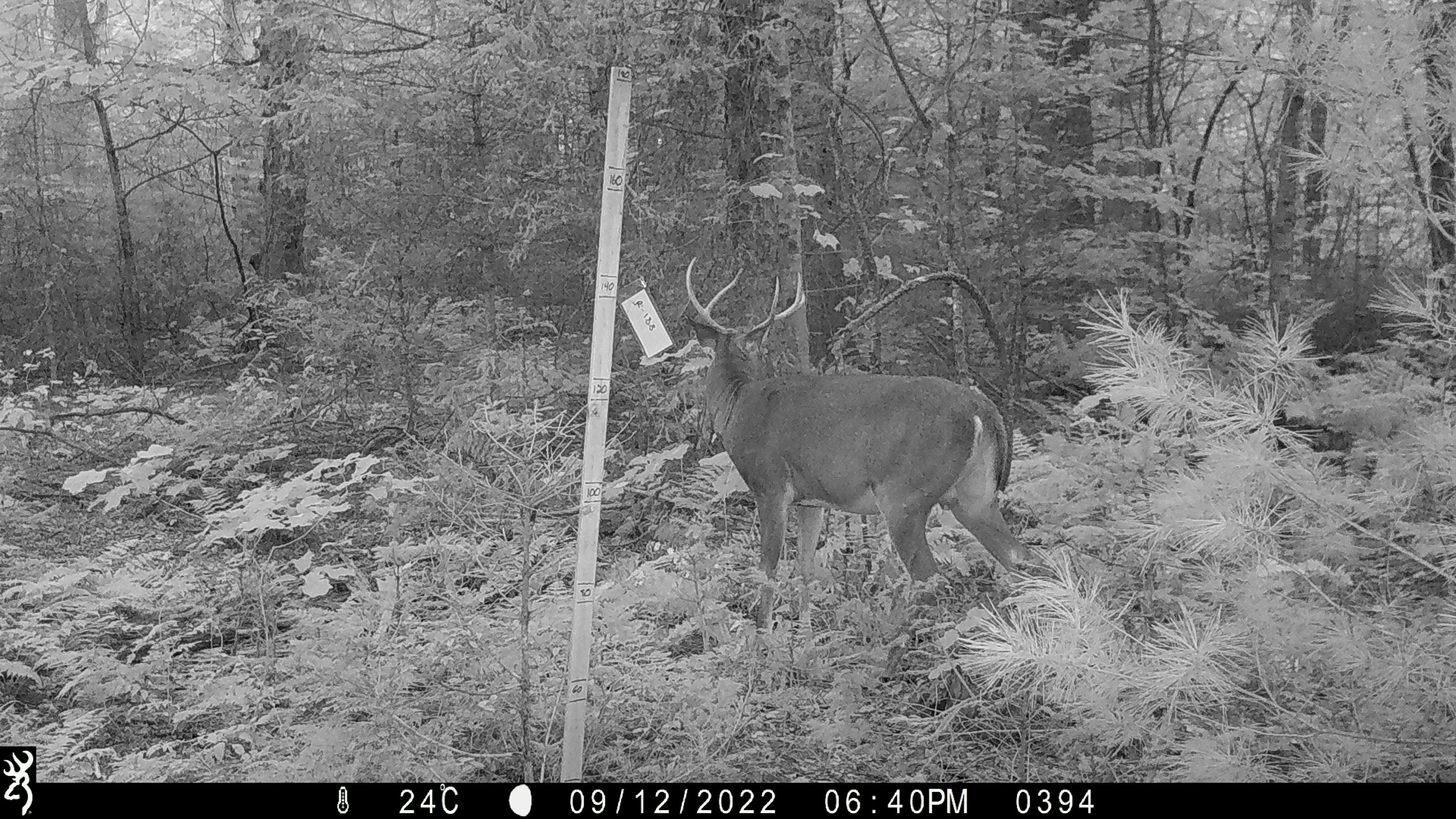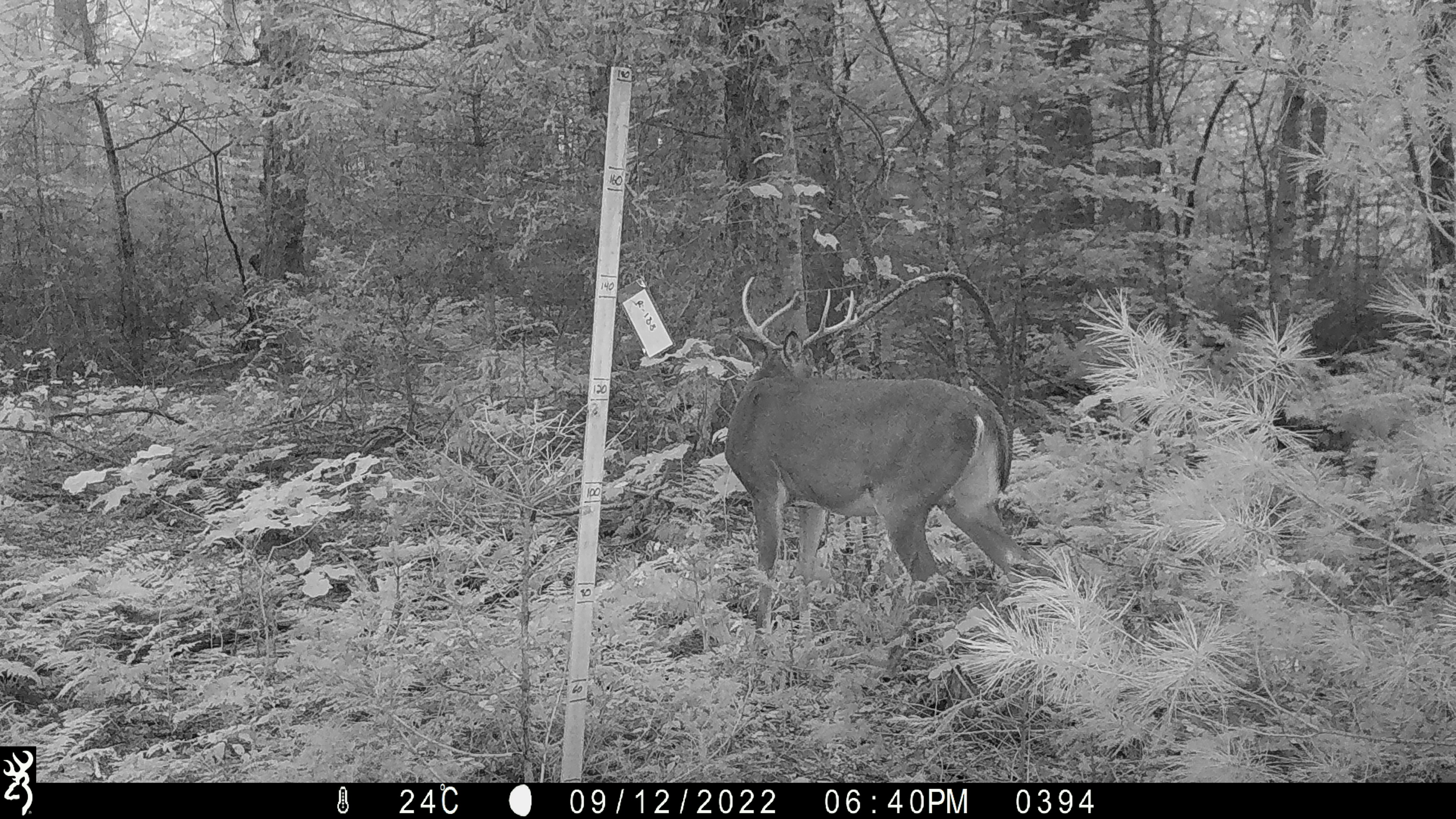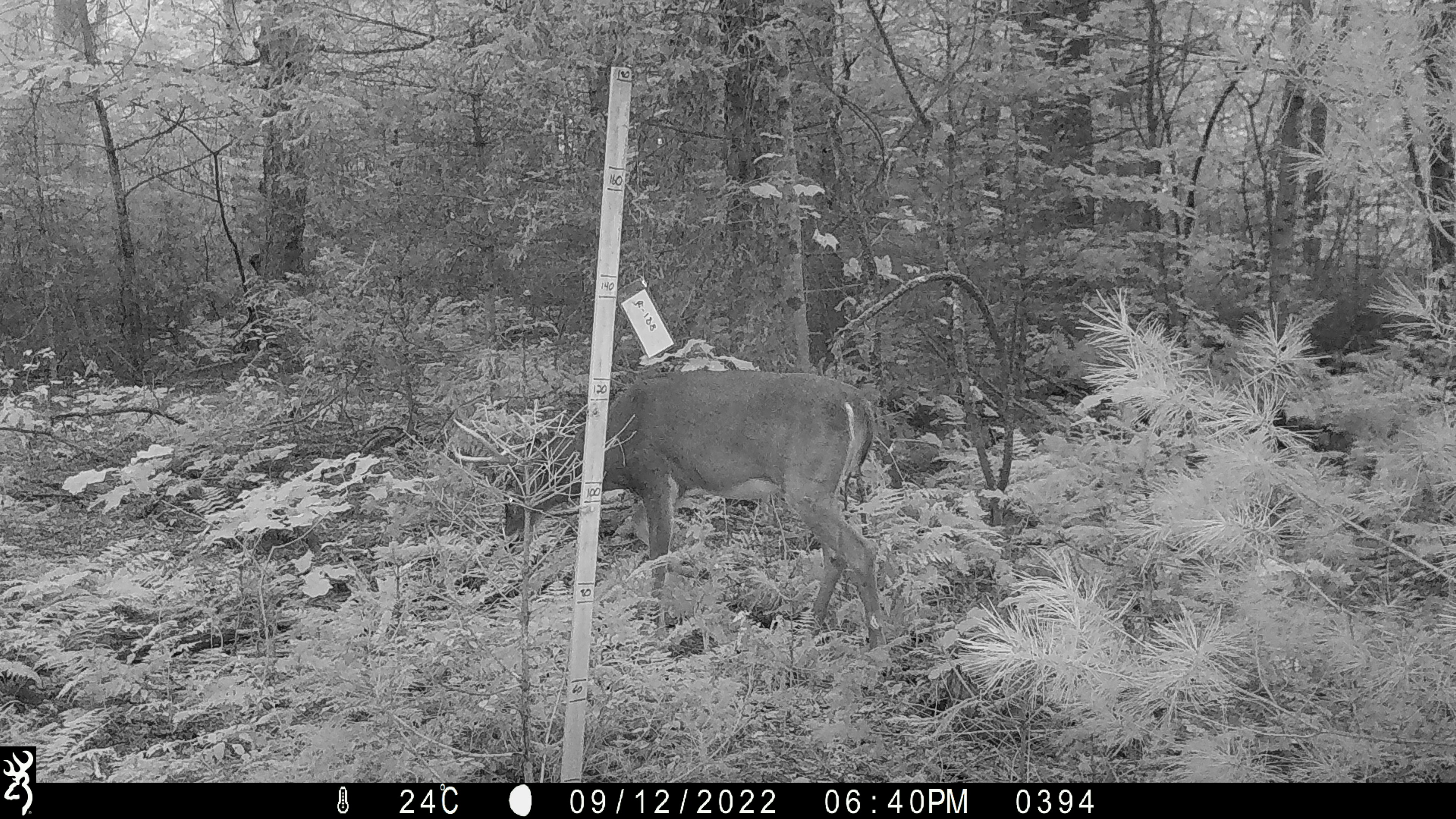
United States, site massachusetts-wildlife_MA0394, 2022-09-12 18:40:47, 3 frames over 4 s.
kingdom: Animalia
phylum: Chordata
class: Mammalia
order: Artiodactyla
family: Cervidae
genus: Odocoileus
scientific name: Odocoileus virginianus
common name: white-tailed deer